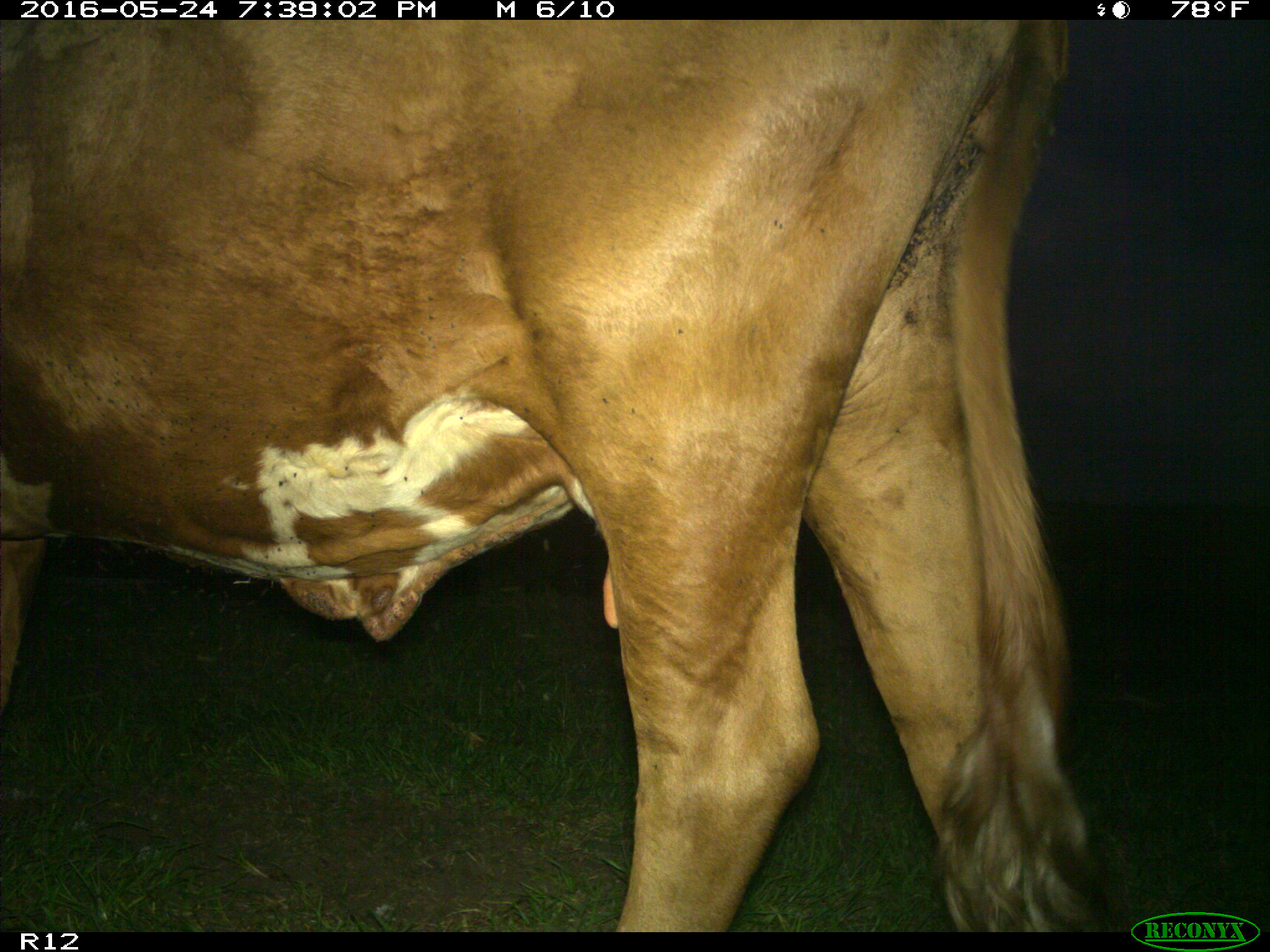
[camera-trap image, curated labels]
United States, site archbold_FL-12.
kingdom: Animalia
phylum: Chordata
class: Mammalia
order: Artiodactyla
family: Bovidae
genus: Bos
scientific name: Bos taurus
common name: domestic cow